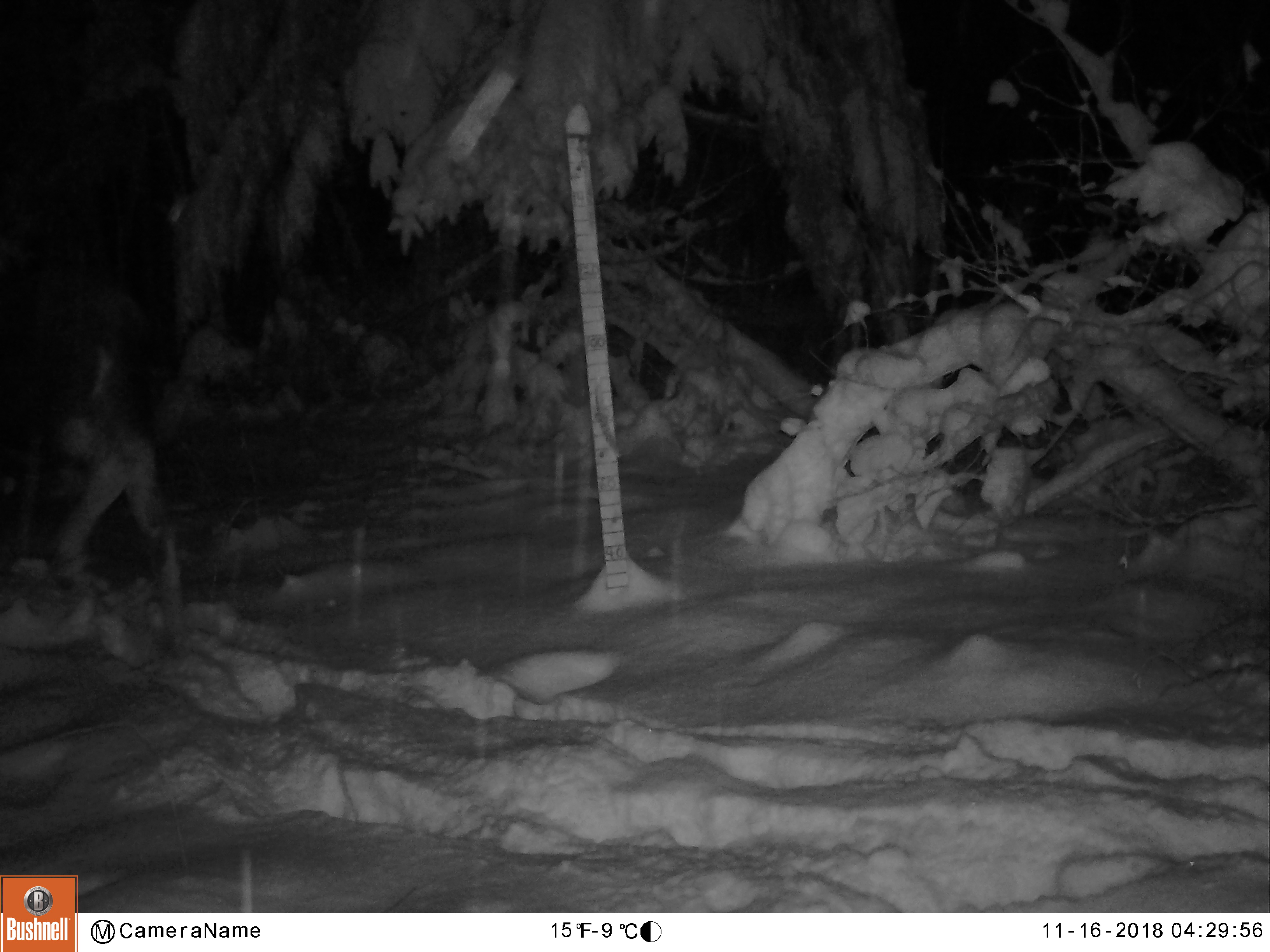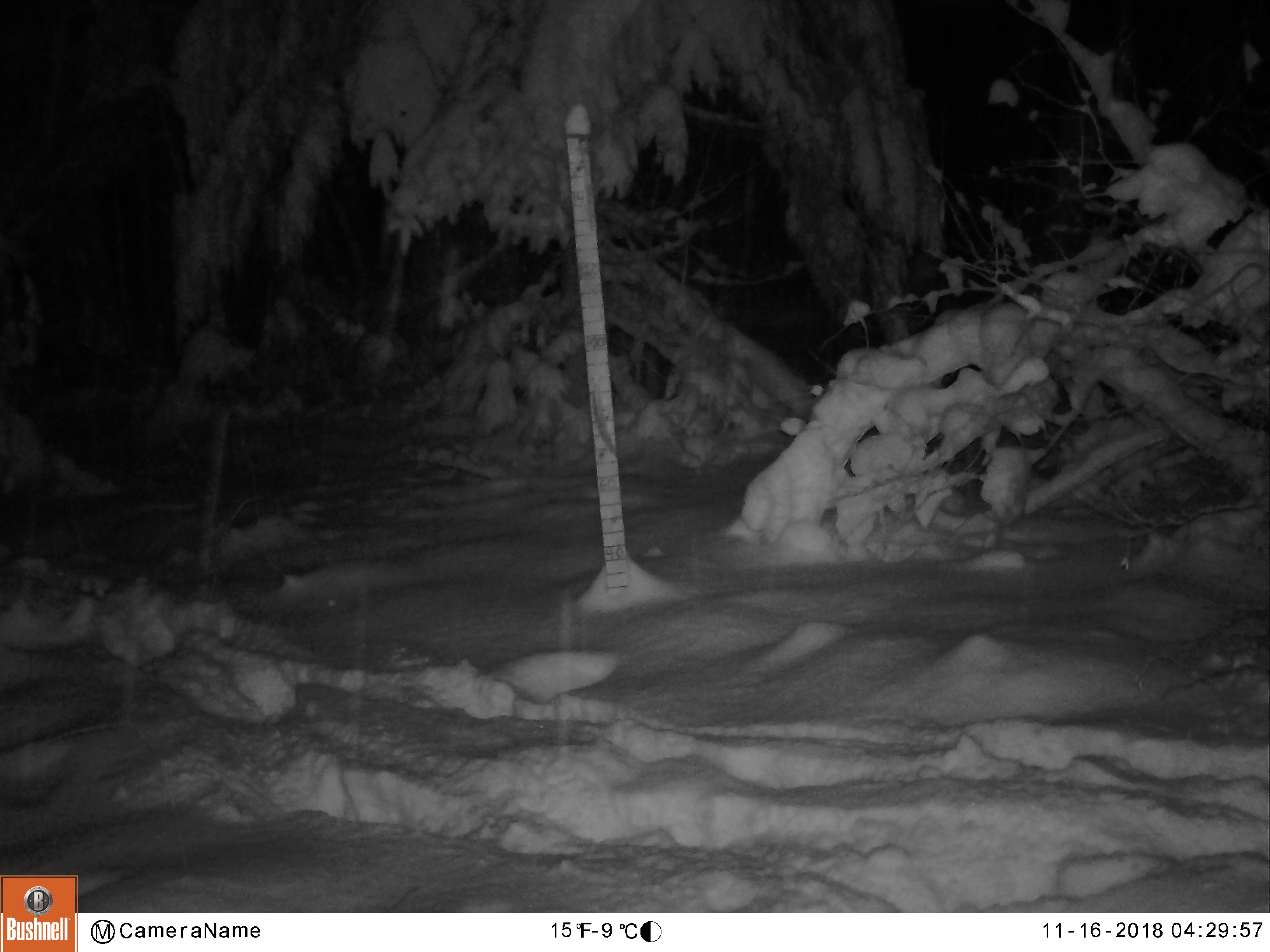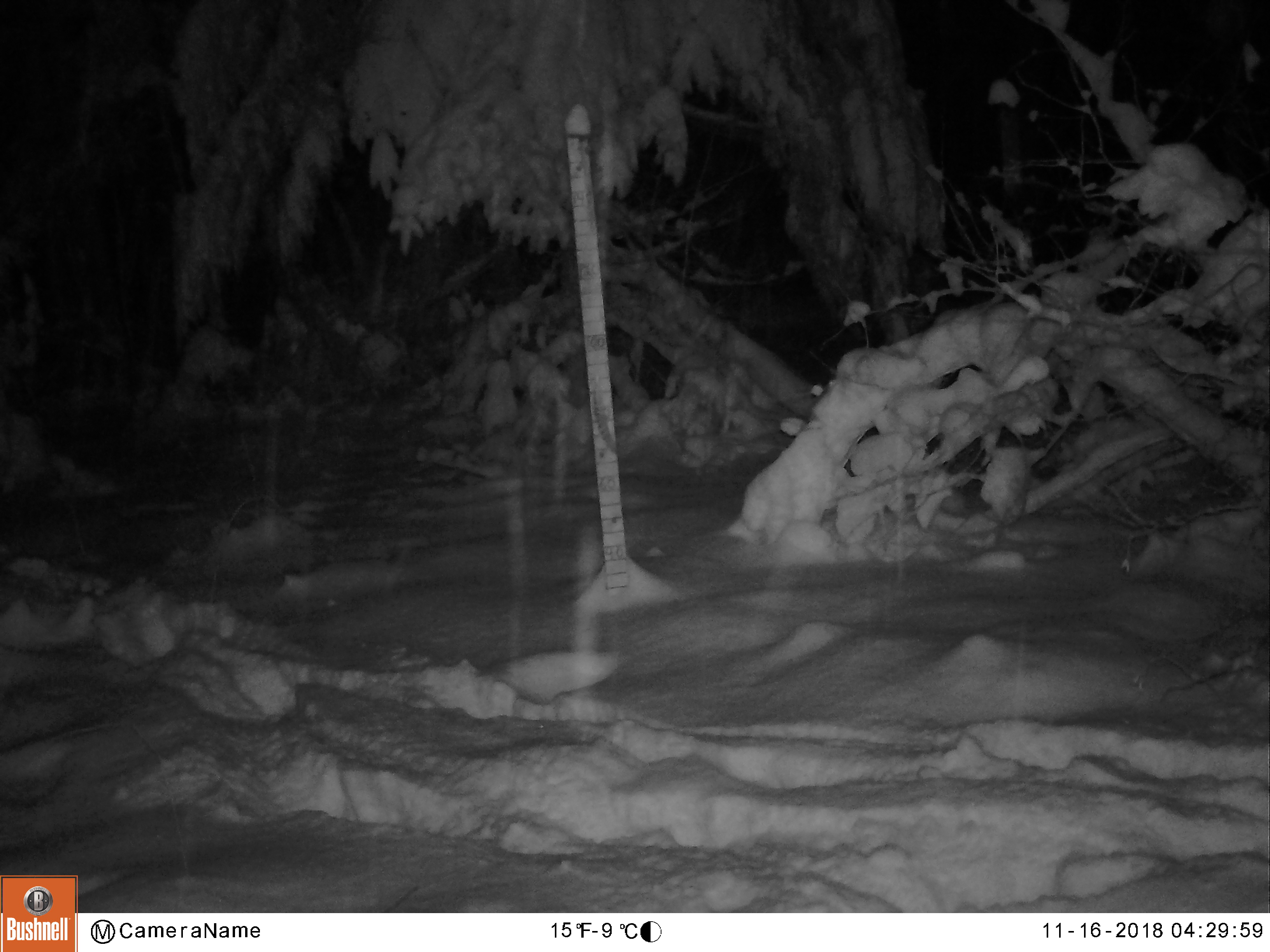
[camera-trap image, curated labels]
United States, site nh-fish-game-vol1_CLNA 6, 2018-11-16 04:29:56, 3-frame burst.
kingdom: Animalia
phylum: Chordata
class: Mammalia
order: Artiodactyla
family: Cervidae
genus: Alces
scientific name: Alces alces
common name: moose